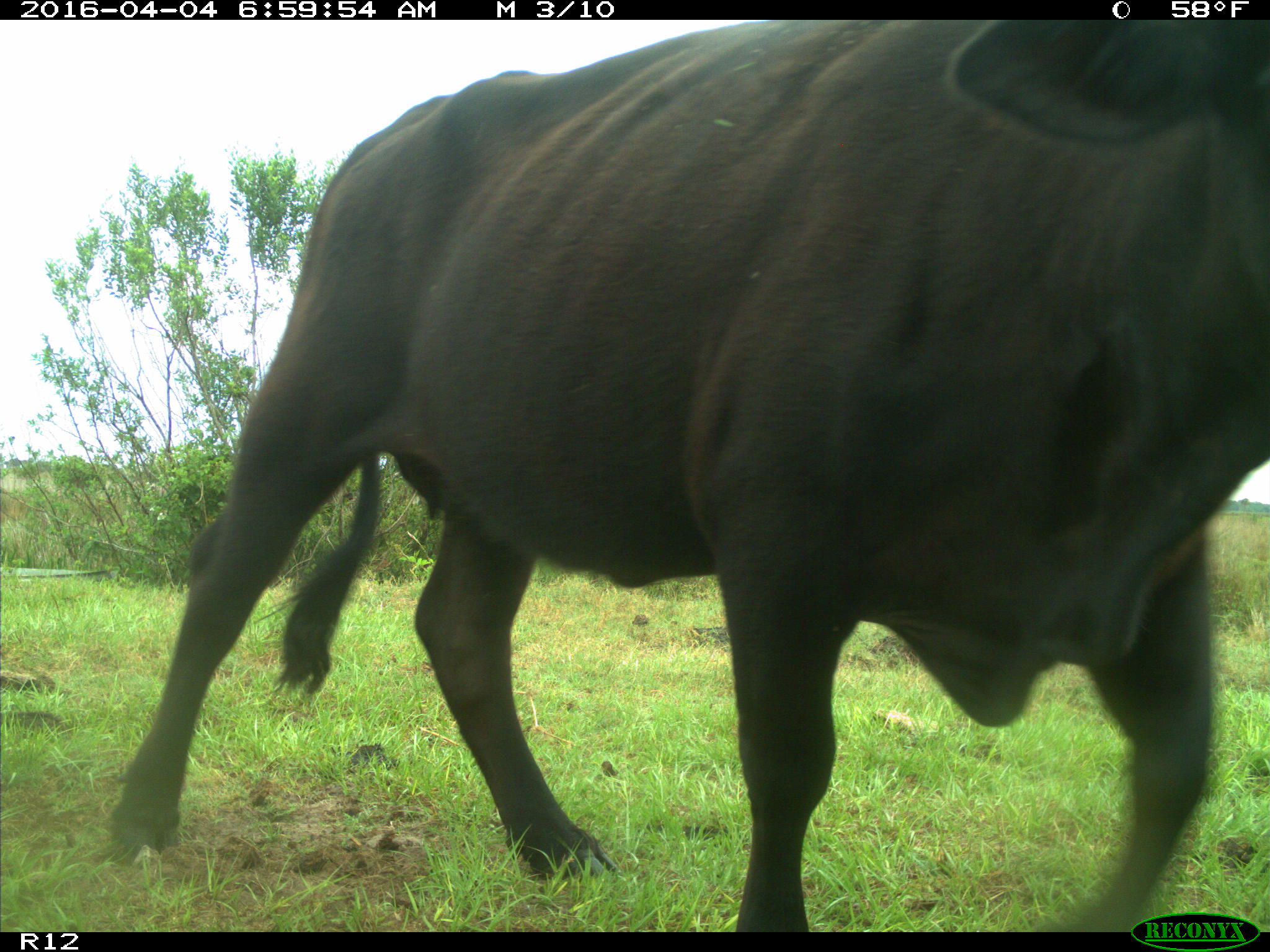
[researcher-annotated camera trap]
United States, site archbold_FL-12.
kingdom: Animalia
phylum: Chordata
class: Mammalia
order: Artiodactyla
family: Bovidae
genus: Bos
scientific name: Bos taurus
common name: domestic cow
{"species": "Bos taurus (domestic cow)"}